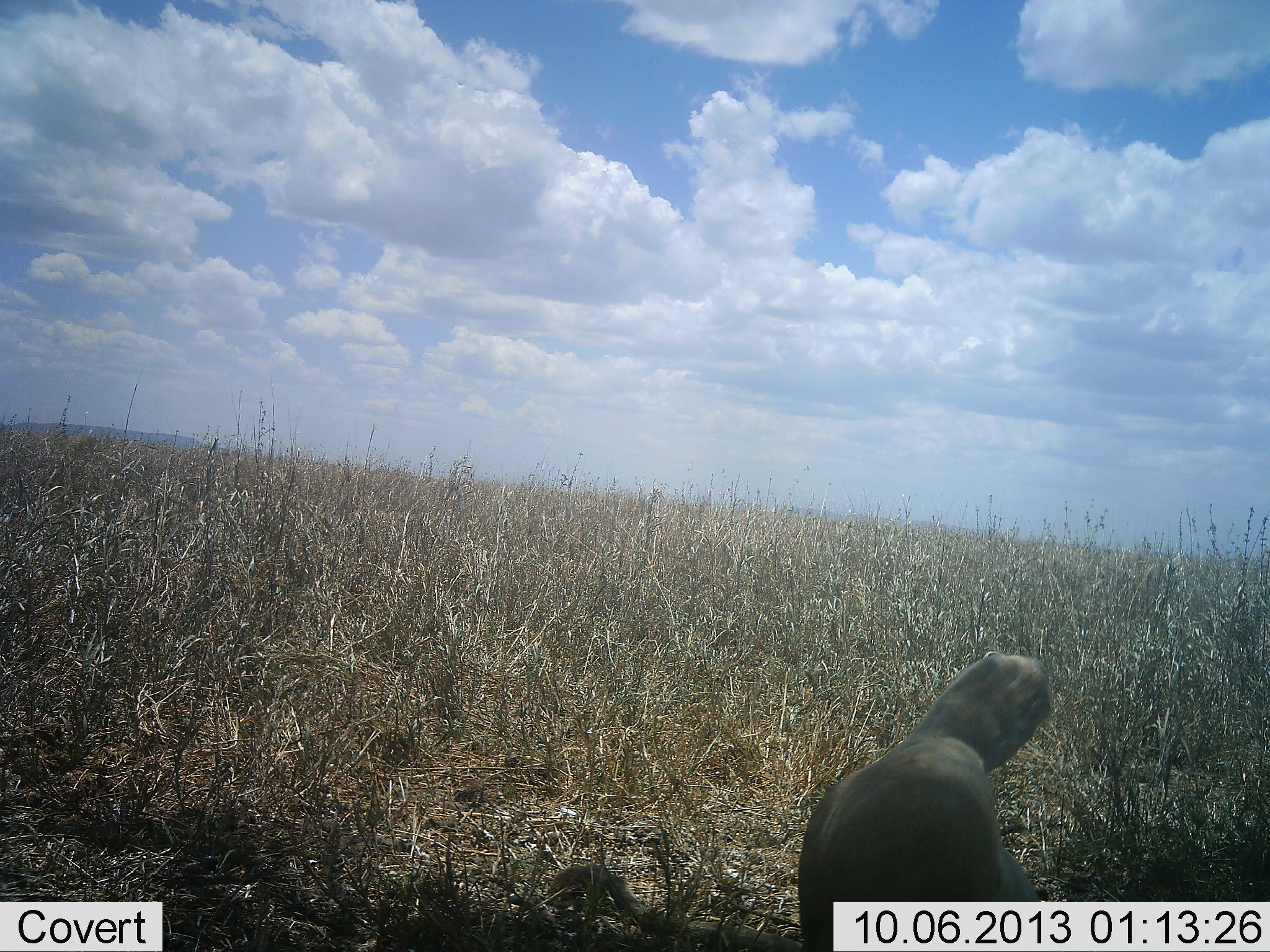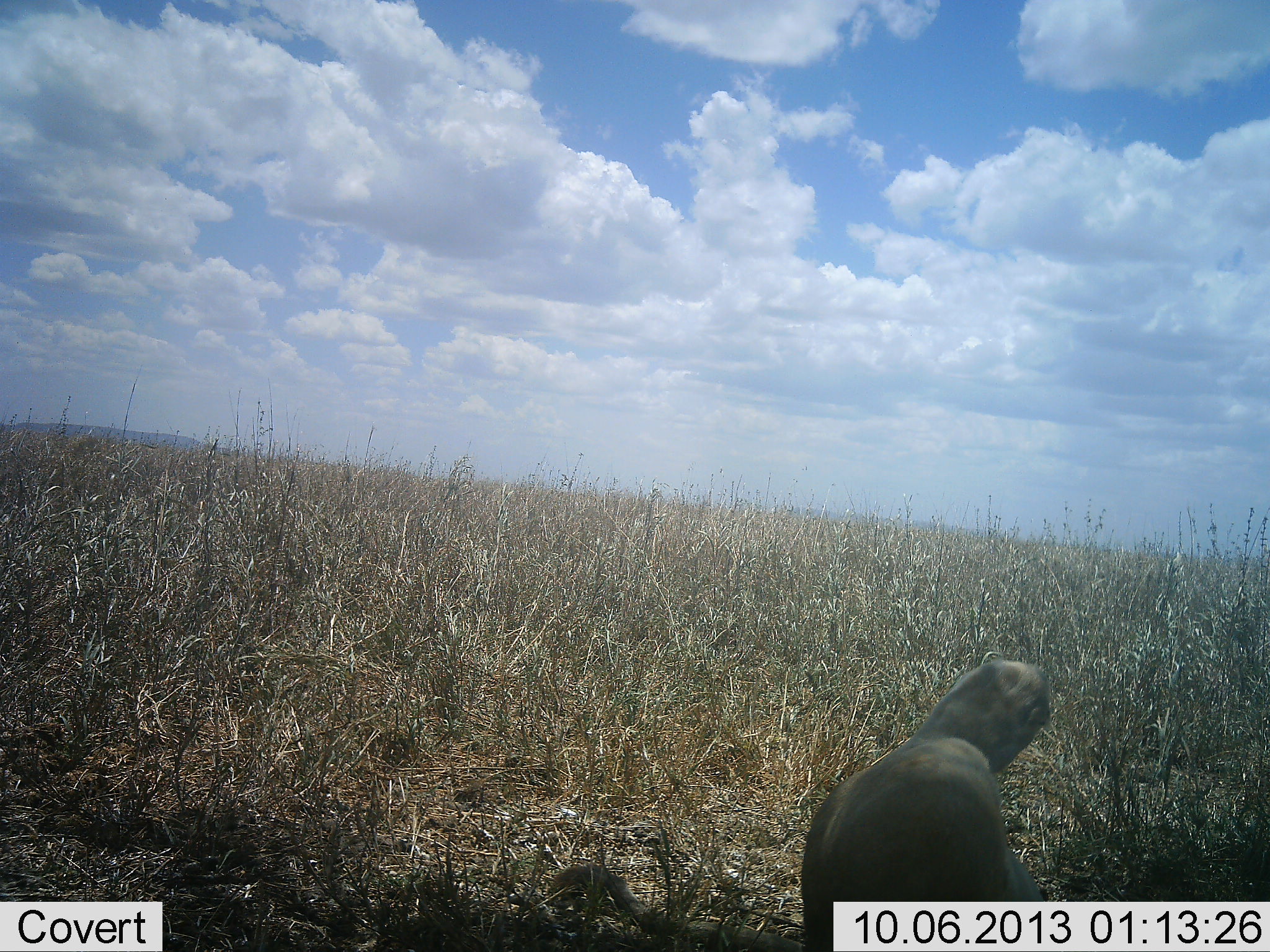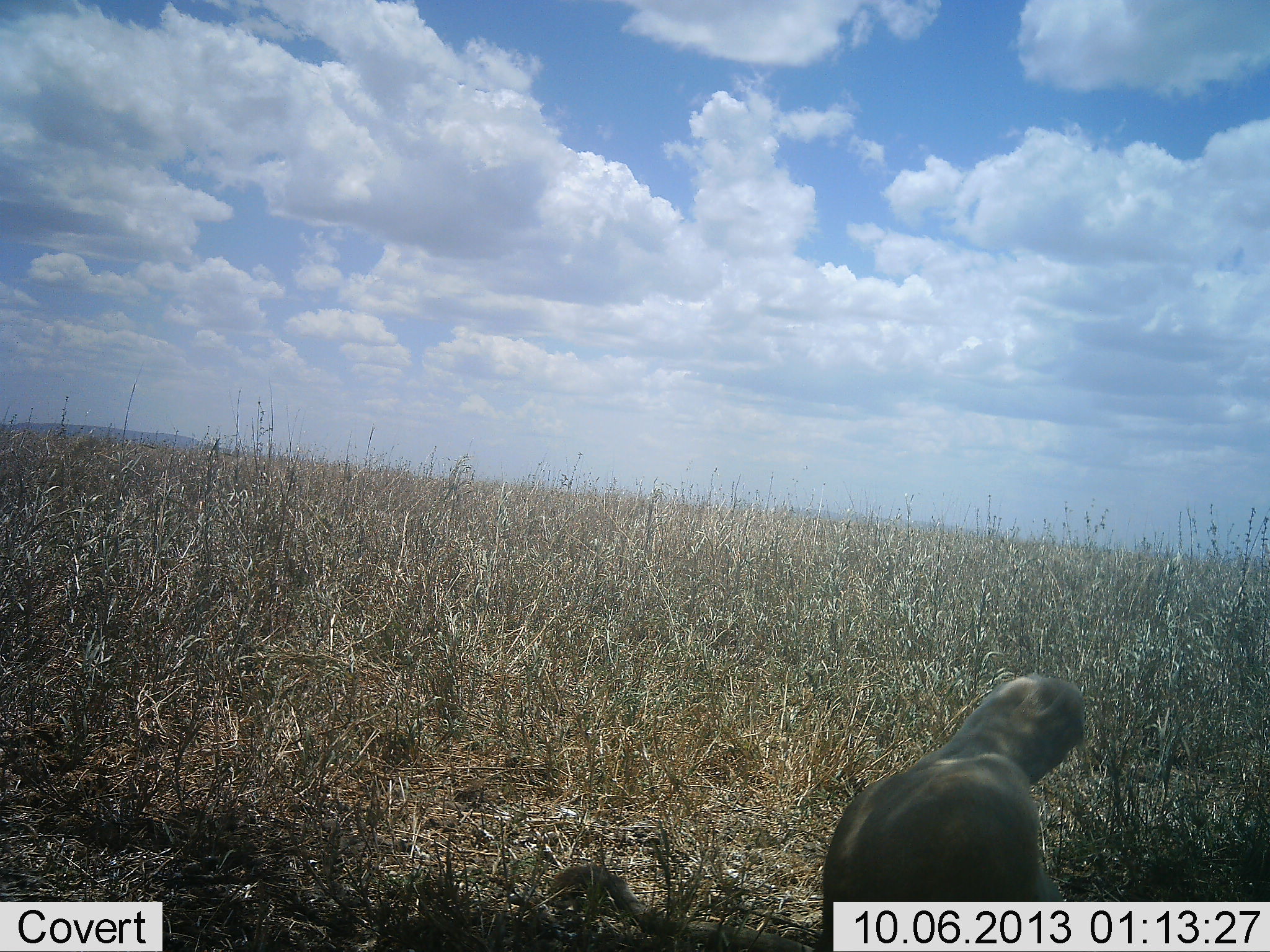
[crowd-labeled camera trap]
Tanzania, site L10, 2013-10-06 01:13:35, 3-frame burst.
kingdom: Animalia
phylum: Chordata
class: Mammalia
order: Carnivora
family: Felidae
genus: Panthera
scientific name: Panthera leo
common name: lion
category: lionfemale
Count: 1.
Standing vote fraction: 0%.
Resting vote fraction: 100%.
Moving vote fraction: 0%.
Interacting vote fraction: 0%.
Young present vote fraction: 0%.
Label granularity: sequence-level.